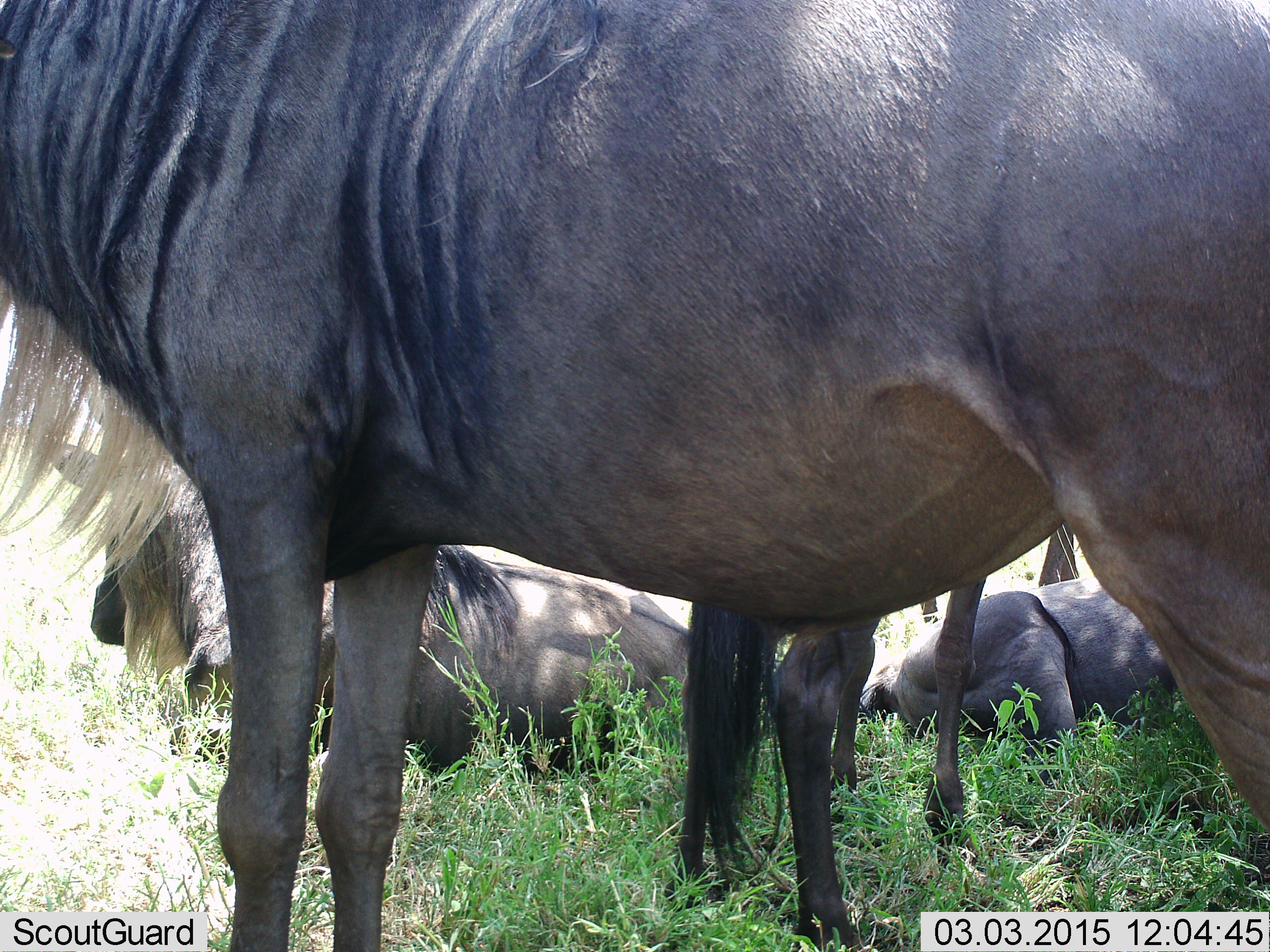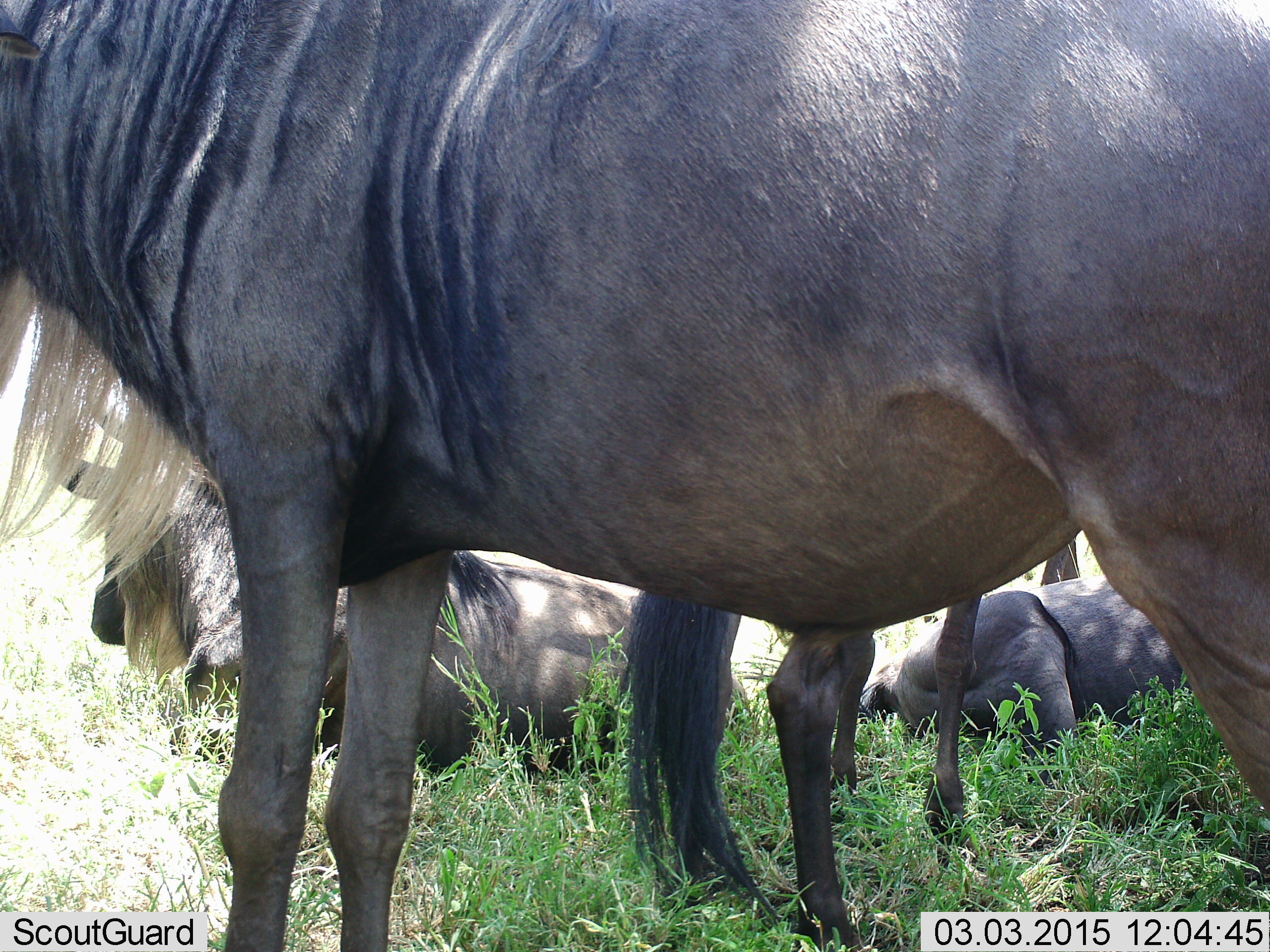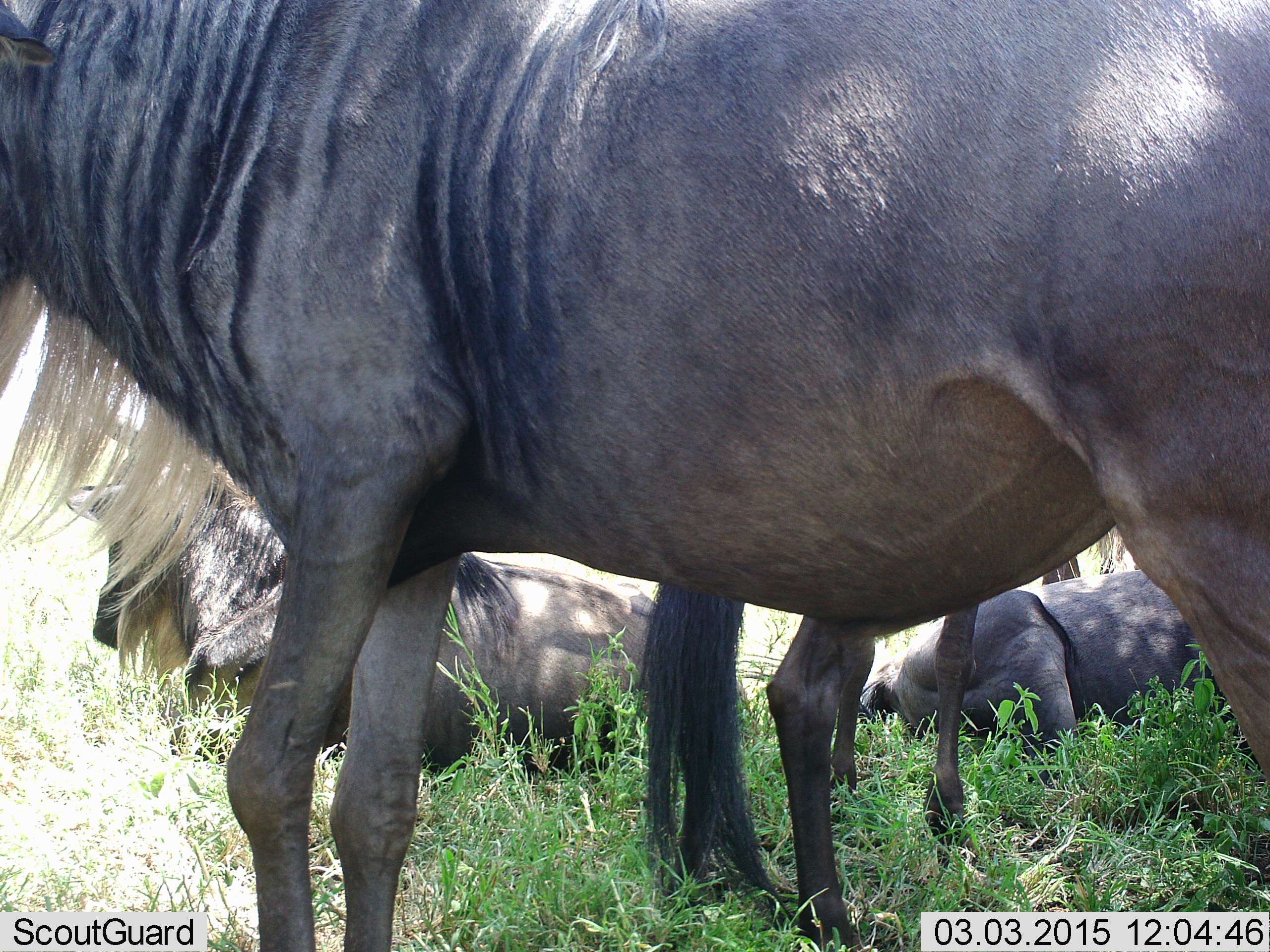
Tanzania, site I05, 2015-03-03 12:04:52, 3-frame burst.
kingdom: Animalia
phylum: Chordata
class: Mammalia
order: Artiodactyla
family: Bovidae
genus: Connochaetes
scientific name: Connochaetes taurinus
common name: blue wildebeest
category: wildebeest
Wildebeest (blue wildebeest) (Connochaetes taurinus), count 4. Behavior (volunteer vote fractions): standing 80%, resting 100%, moving 0%, interacting 0%. Young present (vote fraction): 0%. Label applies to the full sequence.